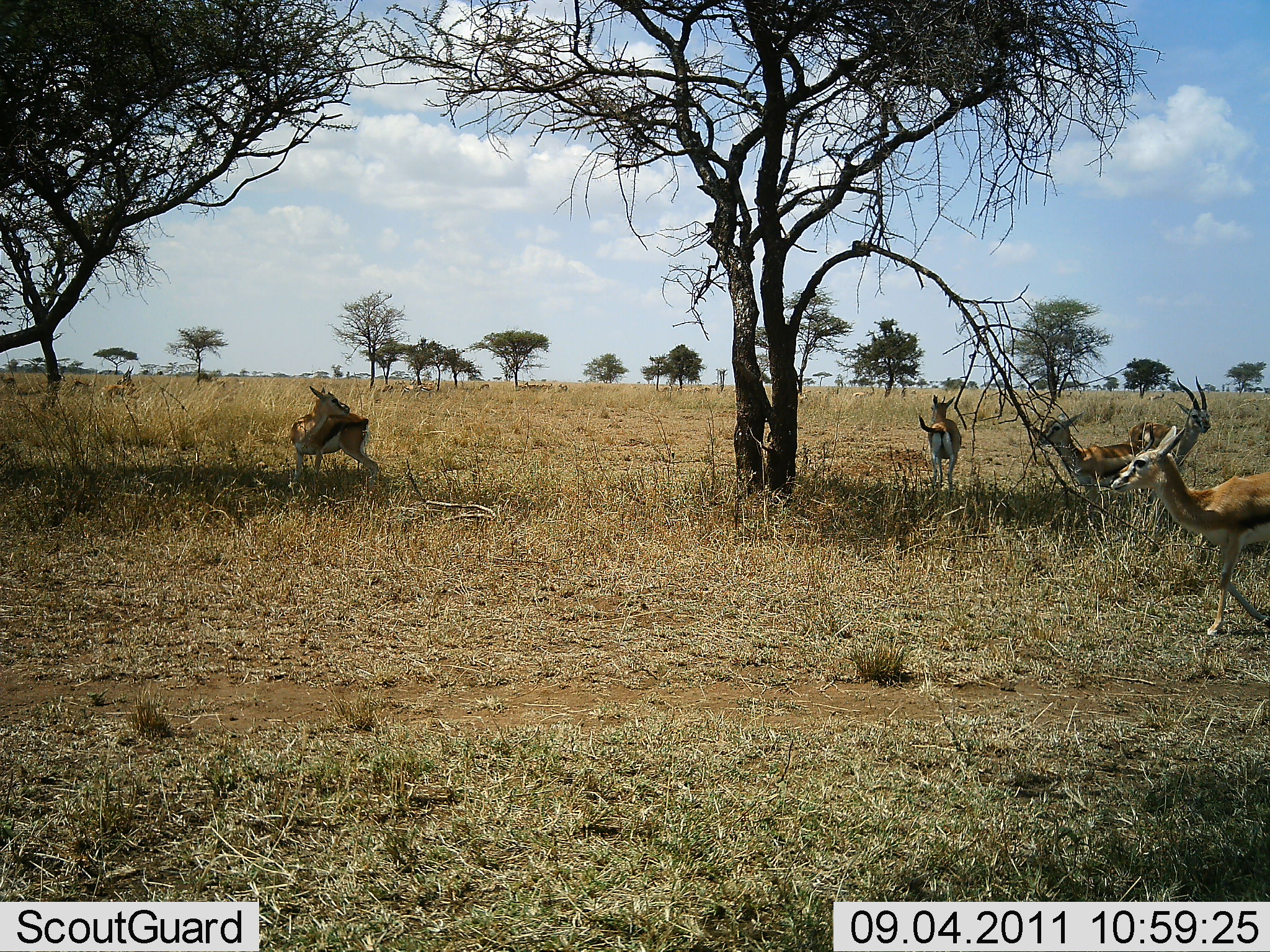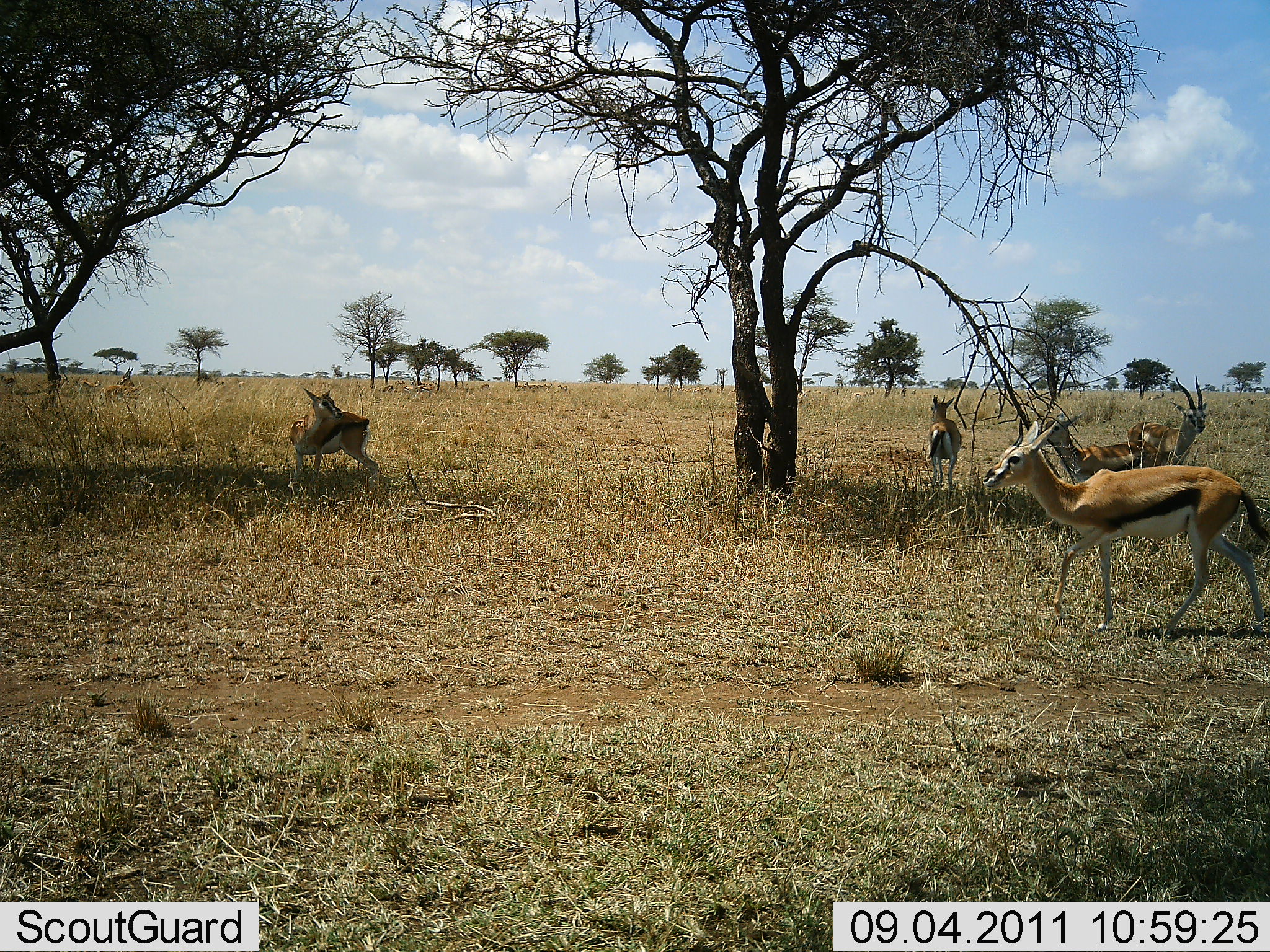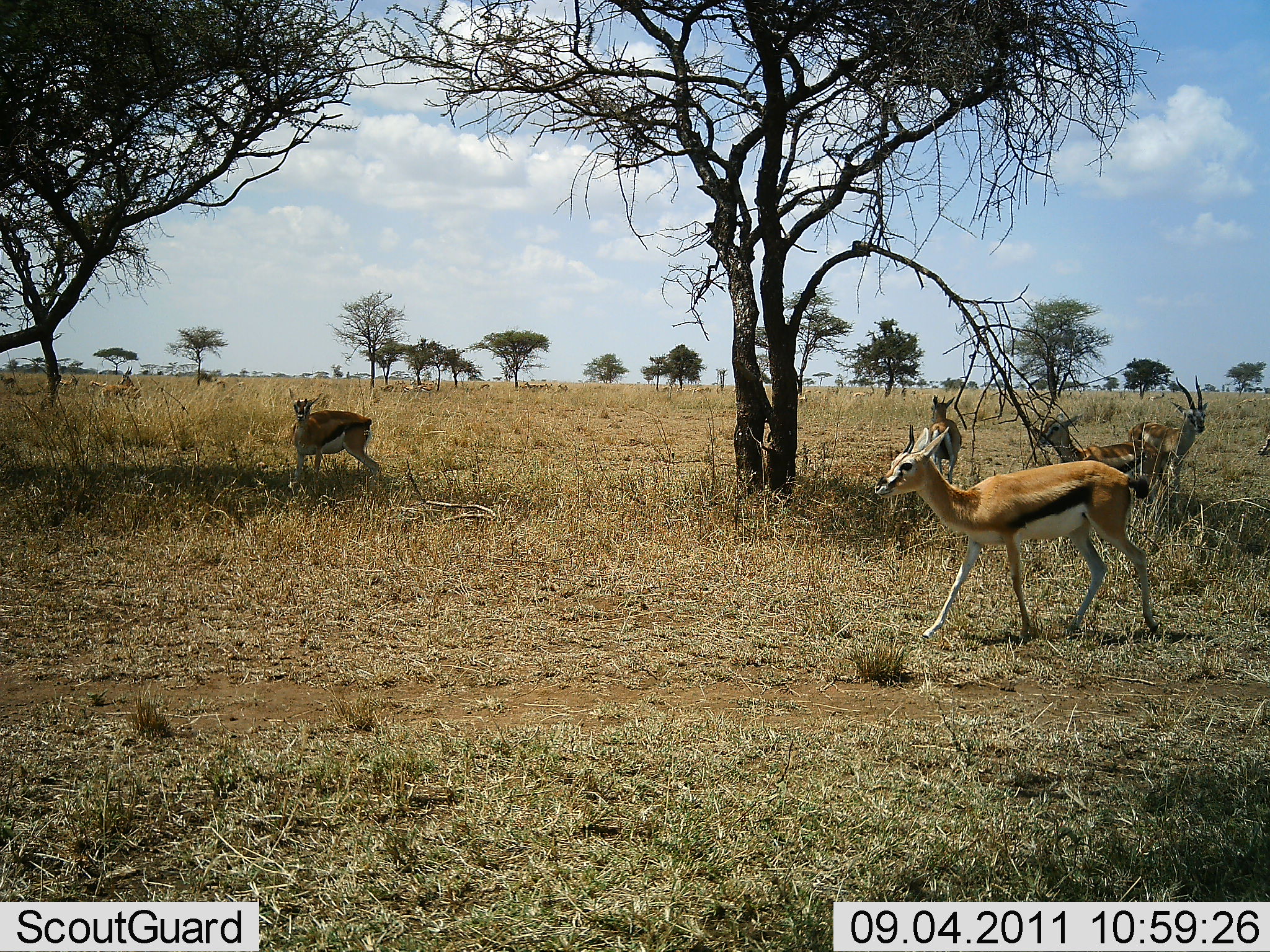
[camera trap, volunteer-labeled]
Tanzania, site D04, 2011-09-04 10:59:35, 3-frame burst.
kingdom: Animalia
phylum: Chordata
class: Mammalia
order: Artiodactyla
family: Bovidae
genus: Eudorcas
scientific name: Eudorcas thomsonii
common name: thomson's gazelle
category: gazellethomsons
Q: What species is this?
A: Gazellethomsons (thomson's gazelle) (Eudorcas thomsonii).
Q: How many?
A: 5.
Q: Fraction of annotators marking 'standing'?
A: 73%.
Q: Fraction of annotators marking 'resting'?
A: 7%.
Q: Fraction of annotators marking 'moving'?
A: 67%.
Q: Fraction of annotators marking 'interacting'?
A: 0%.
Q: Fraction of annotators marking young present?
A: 7%.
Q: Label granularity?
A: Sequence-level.